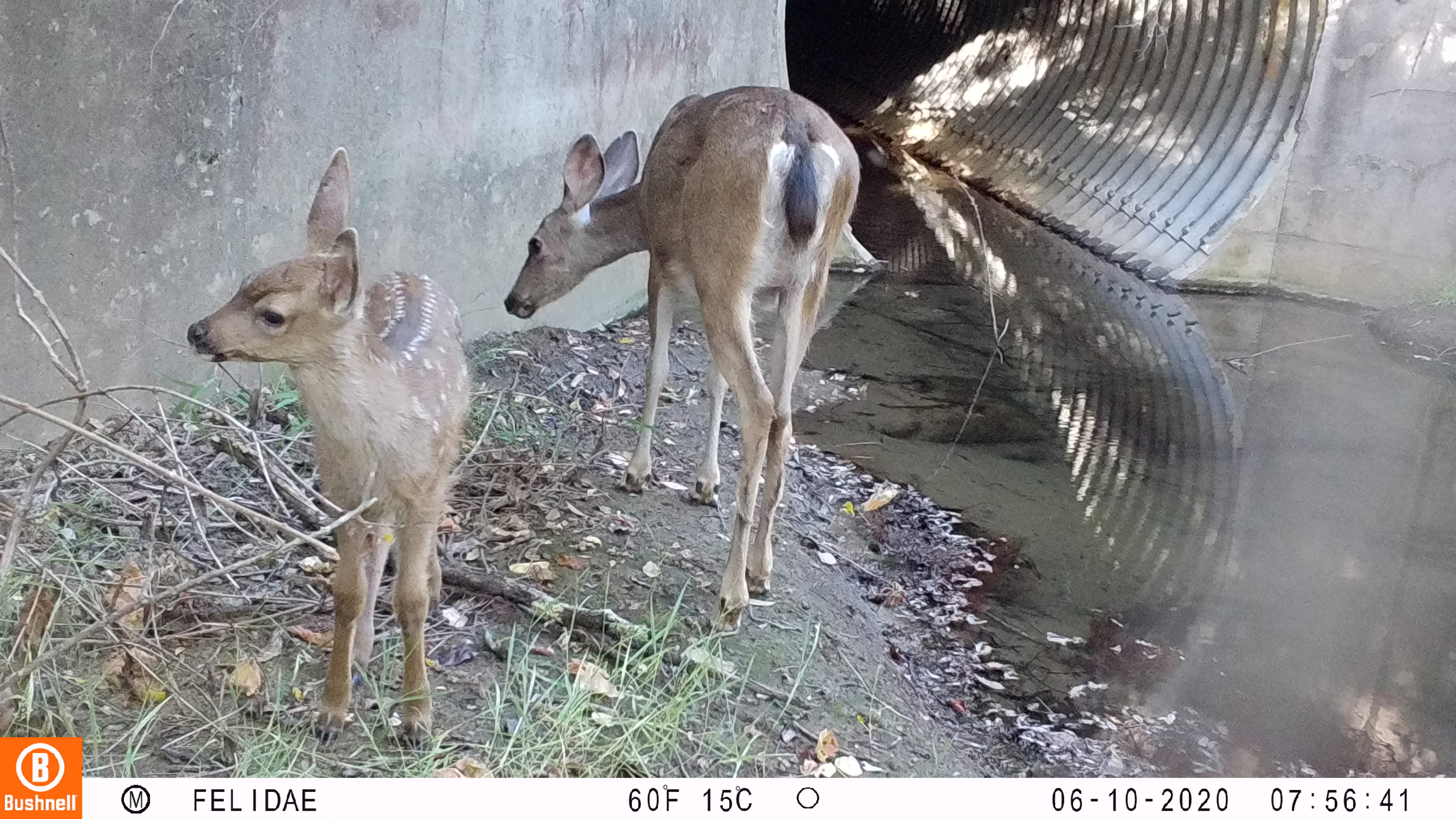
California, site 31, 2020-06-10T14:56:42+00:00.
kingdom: Animalia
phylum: Chordata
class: Mammalia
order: Artiodactyla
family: Cervidae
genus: Odocoileus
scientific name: Odocoileus hemionus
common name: mule deer